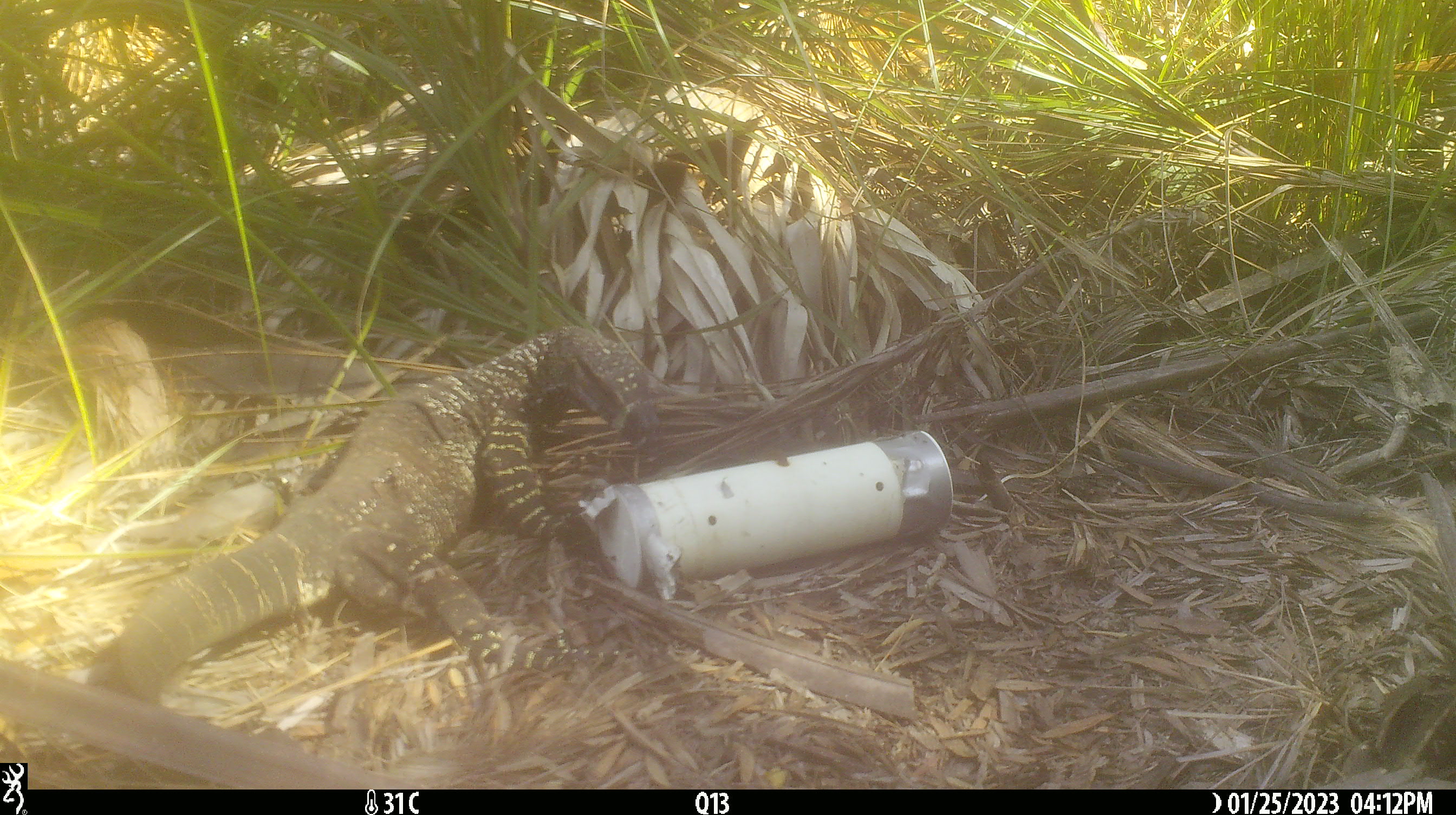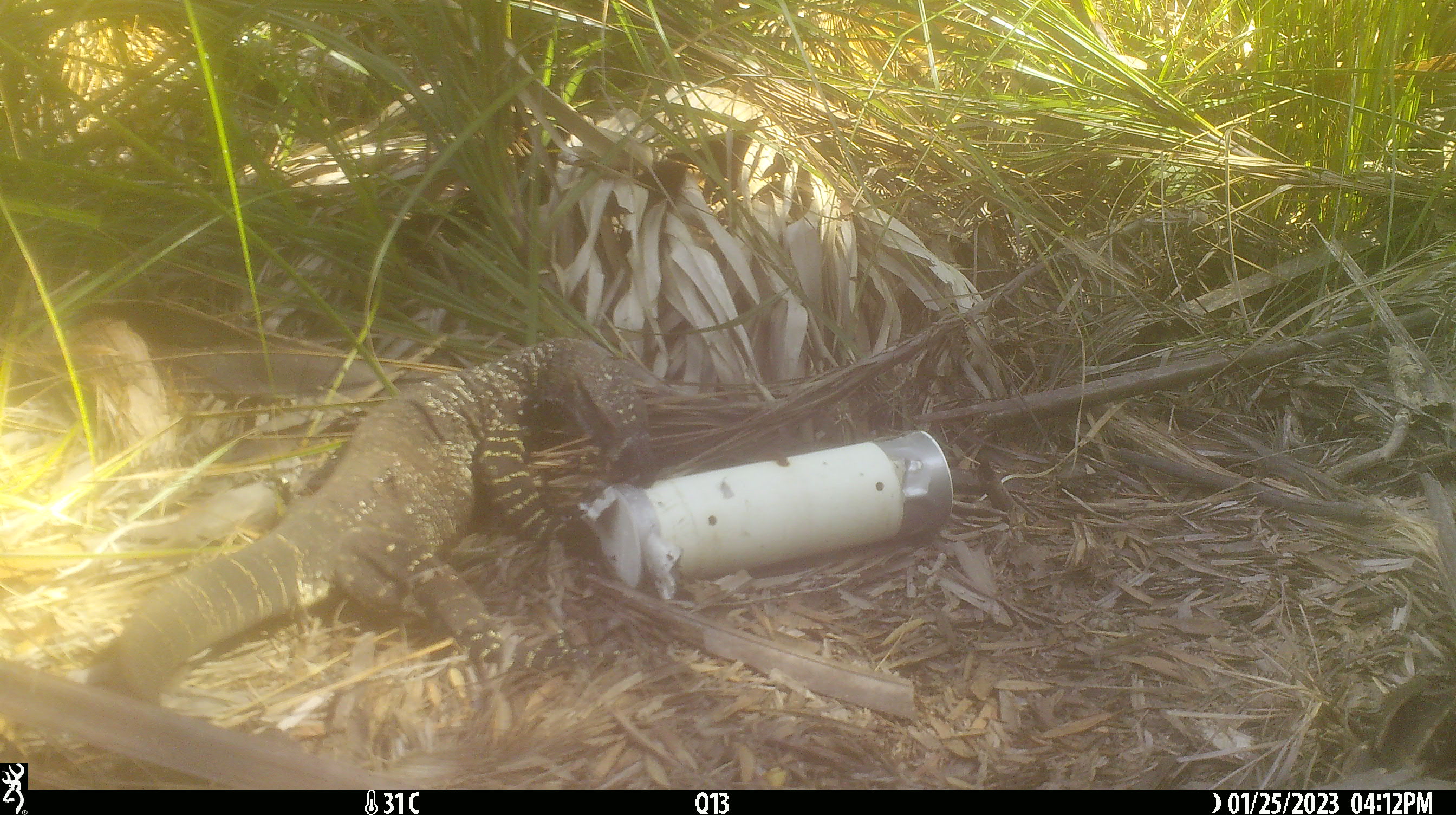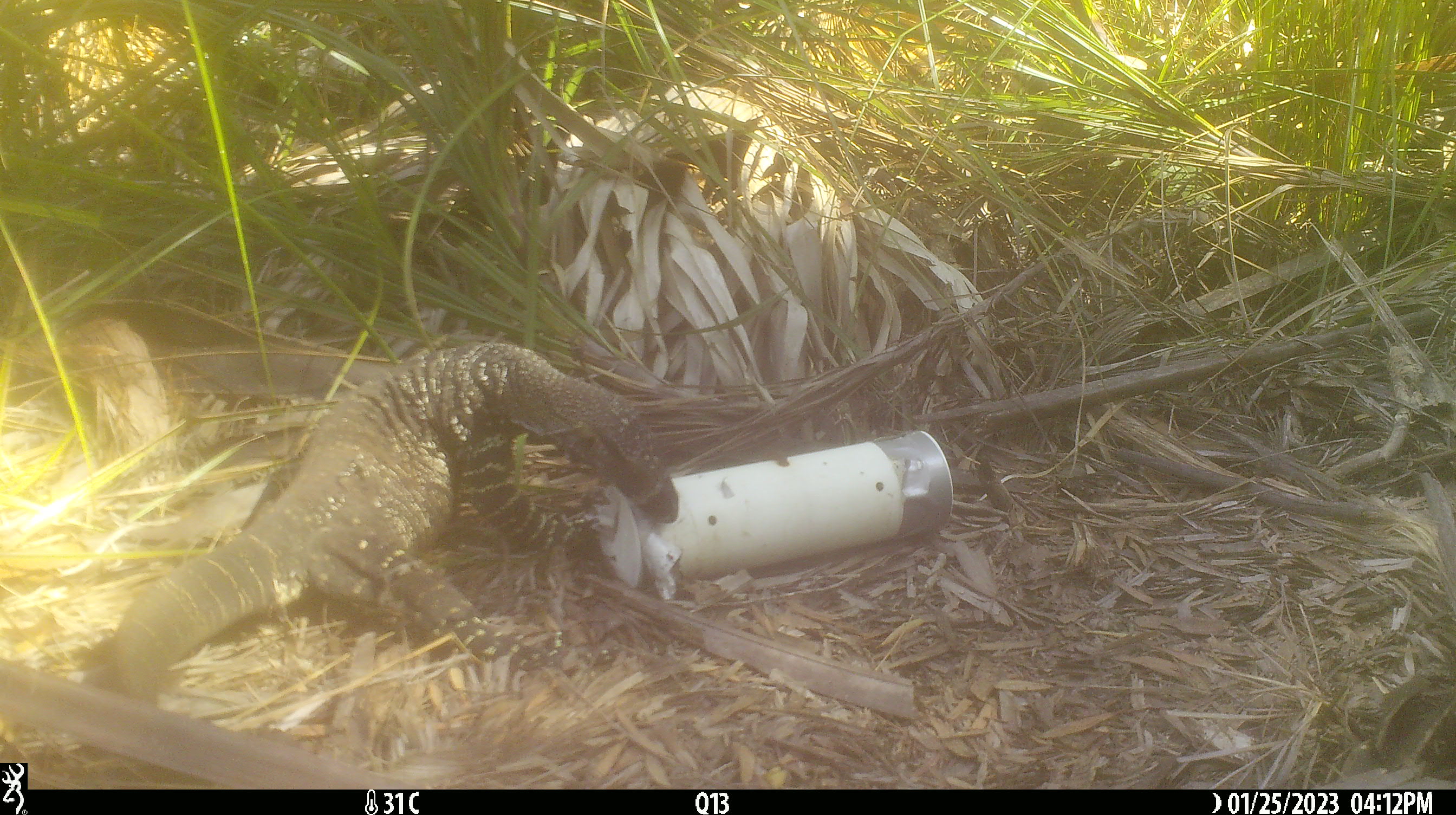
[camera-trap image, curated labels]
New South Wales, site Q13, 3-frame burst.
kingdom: Animalia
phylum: Chordata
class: Reptilia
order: Squamata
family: Varanidae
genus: Varanus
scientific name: Varanus varius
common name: lace monitor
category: goanna